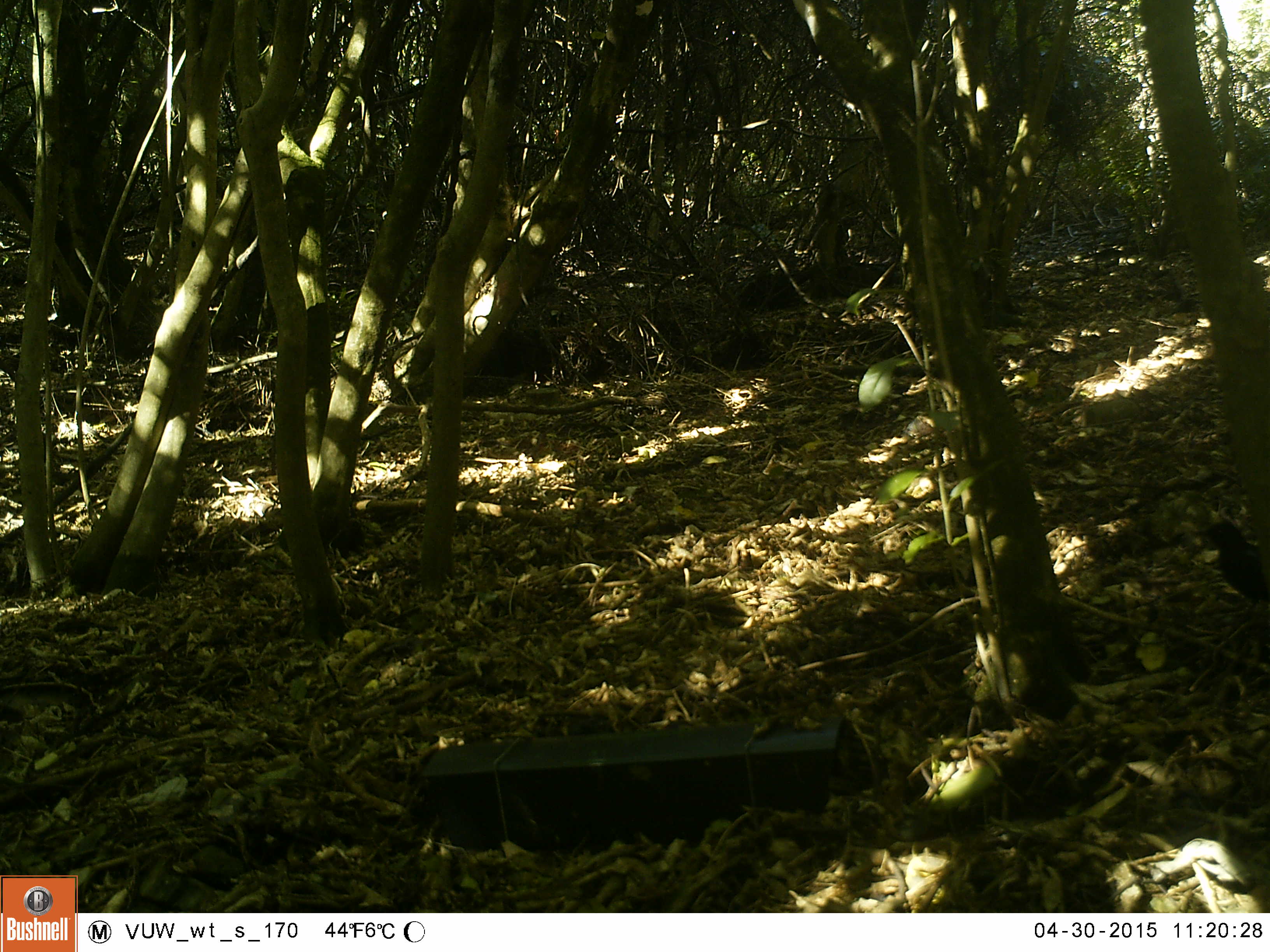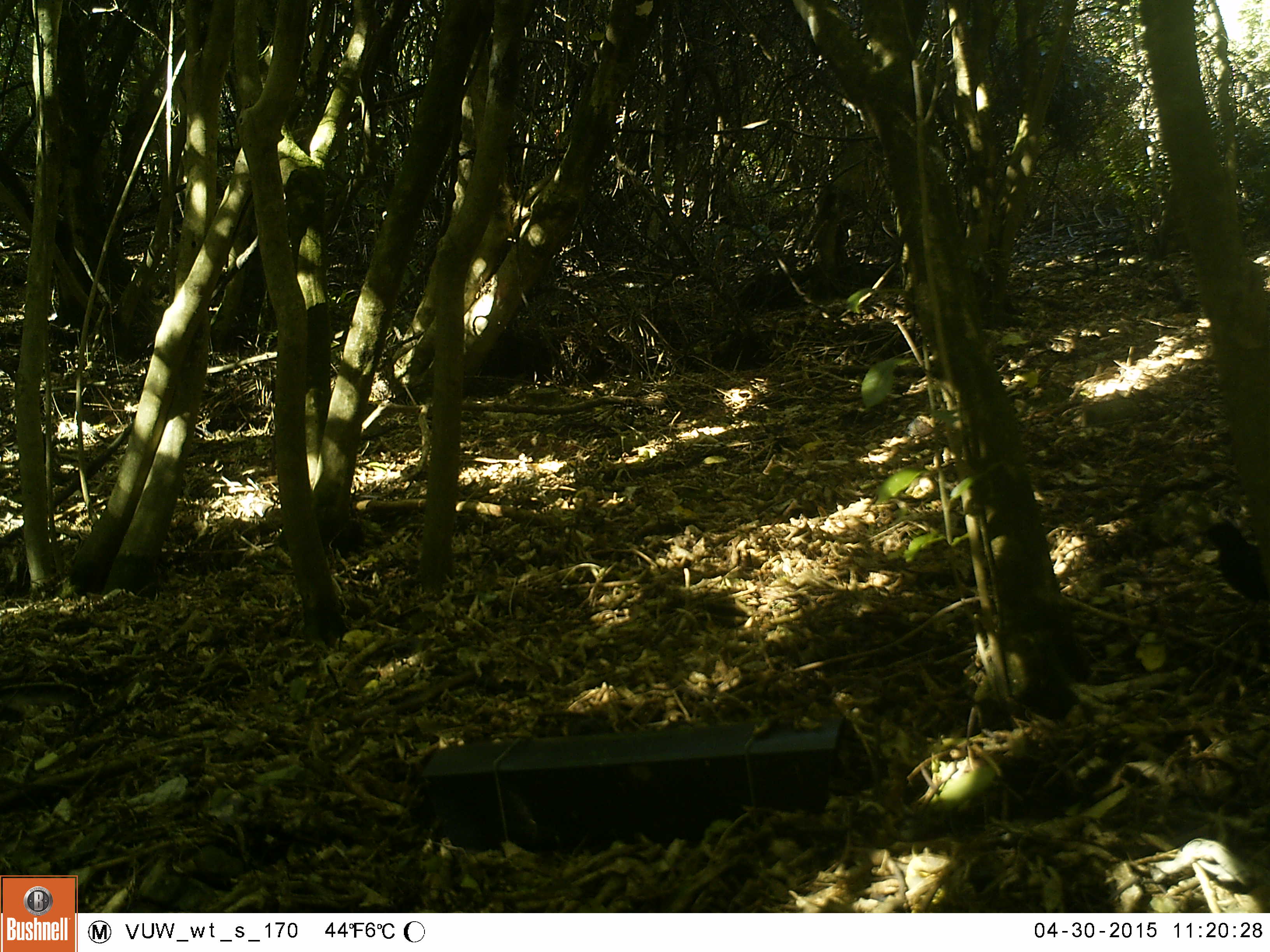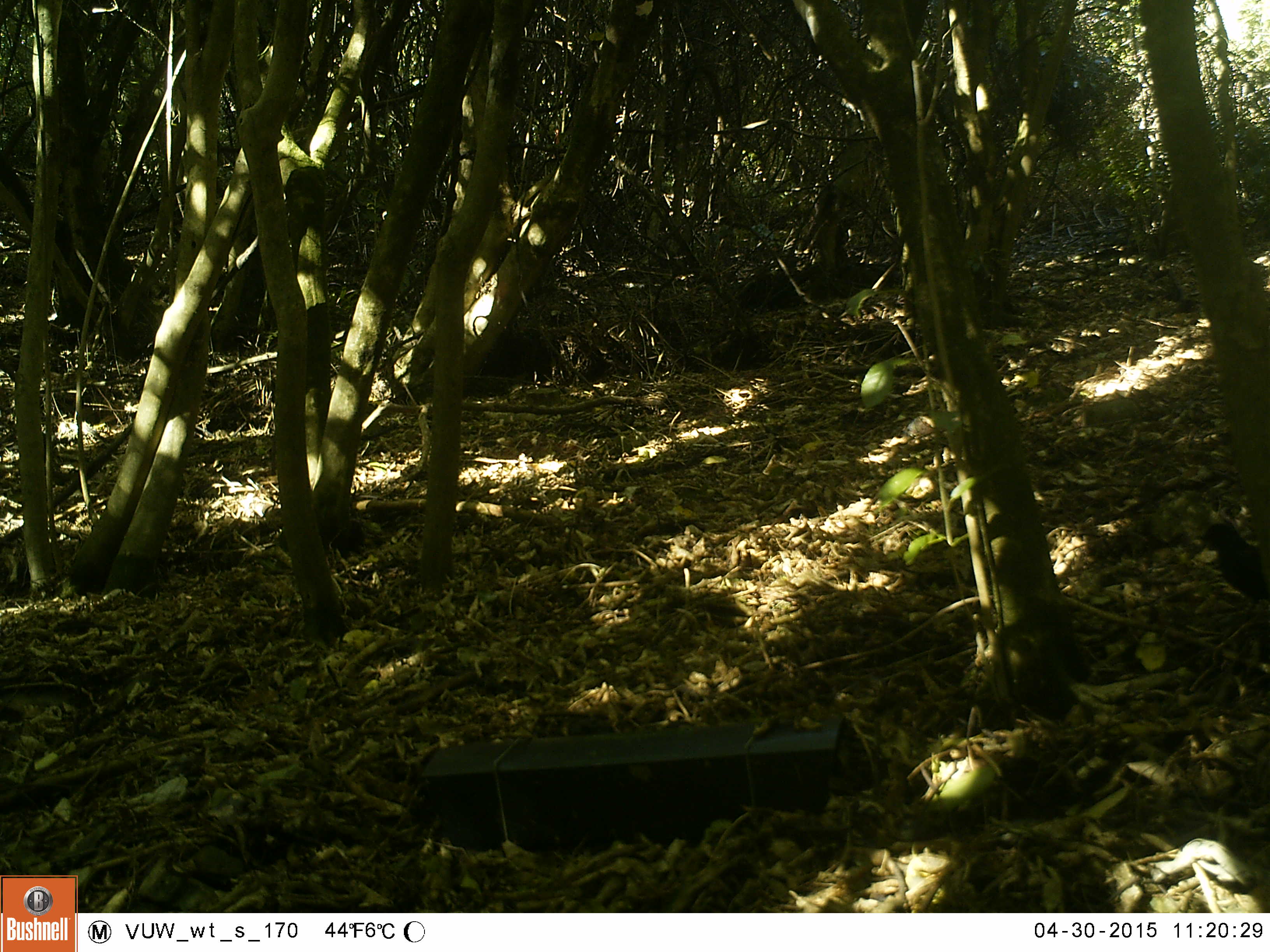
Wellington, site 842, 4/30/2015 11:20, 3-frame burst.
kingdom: Animalia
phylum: Chordata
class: Aves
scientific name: Aves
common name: bird